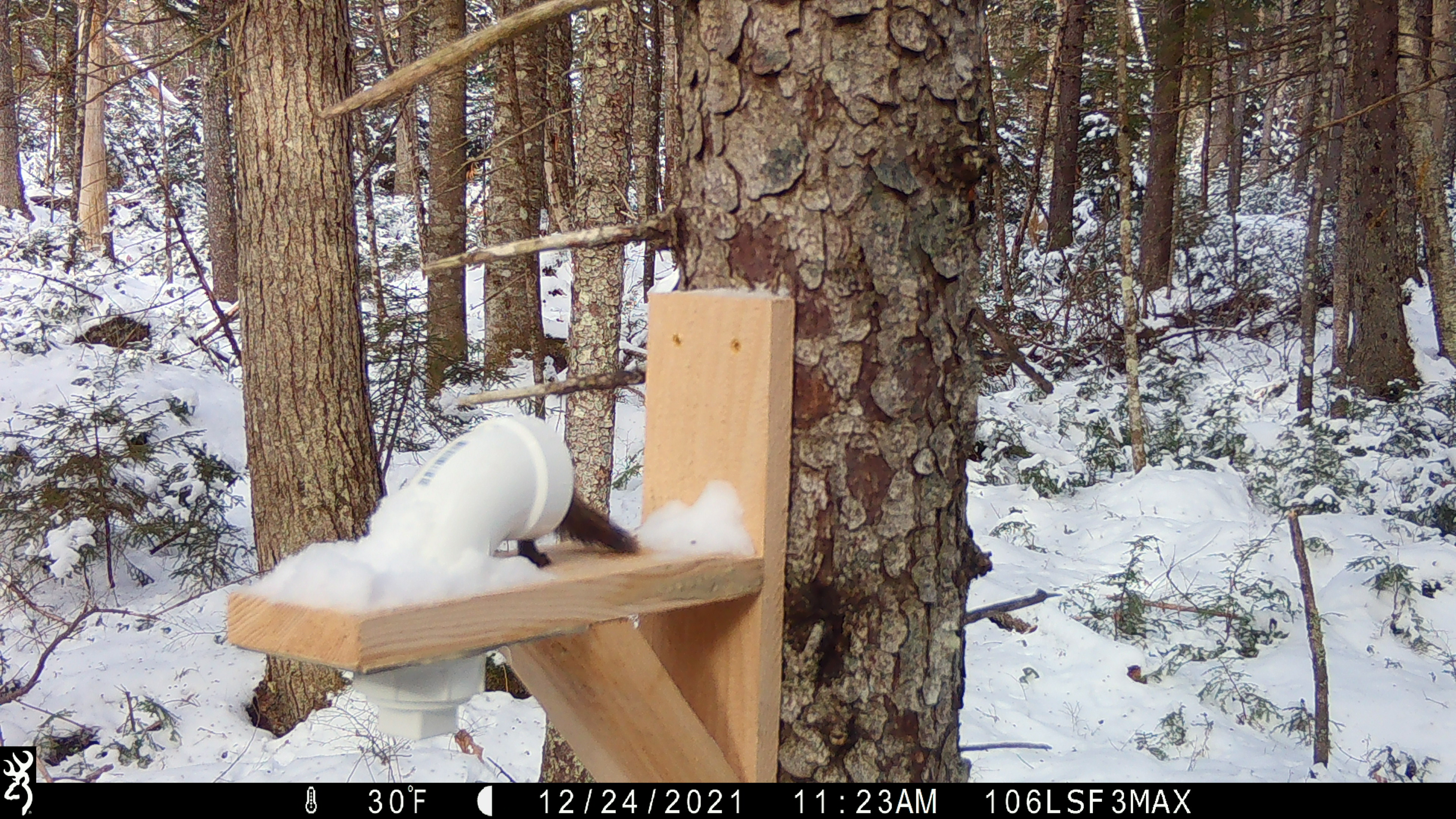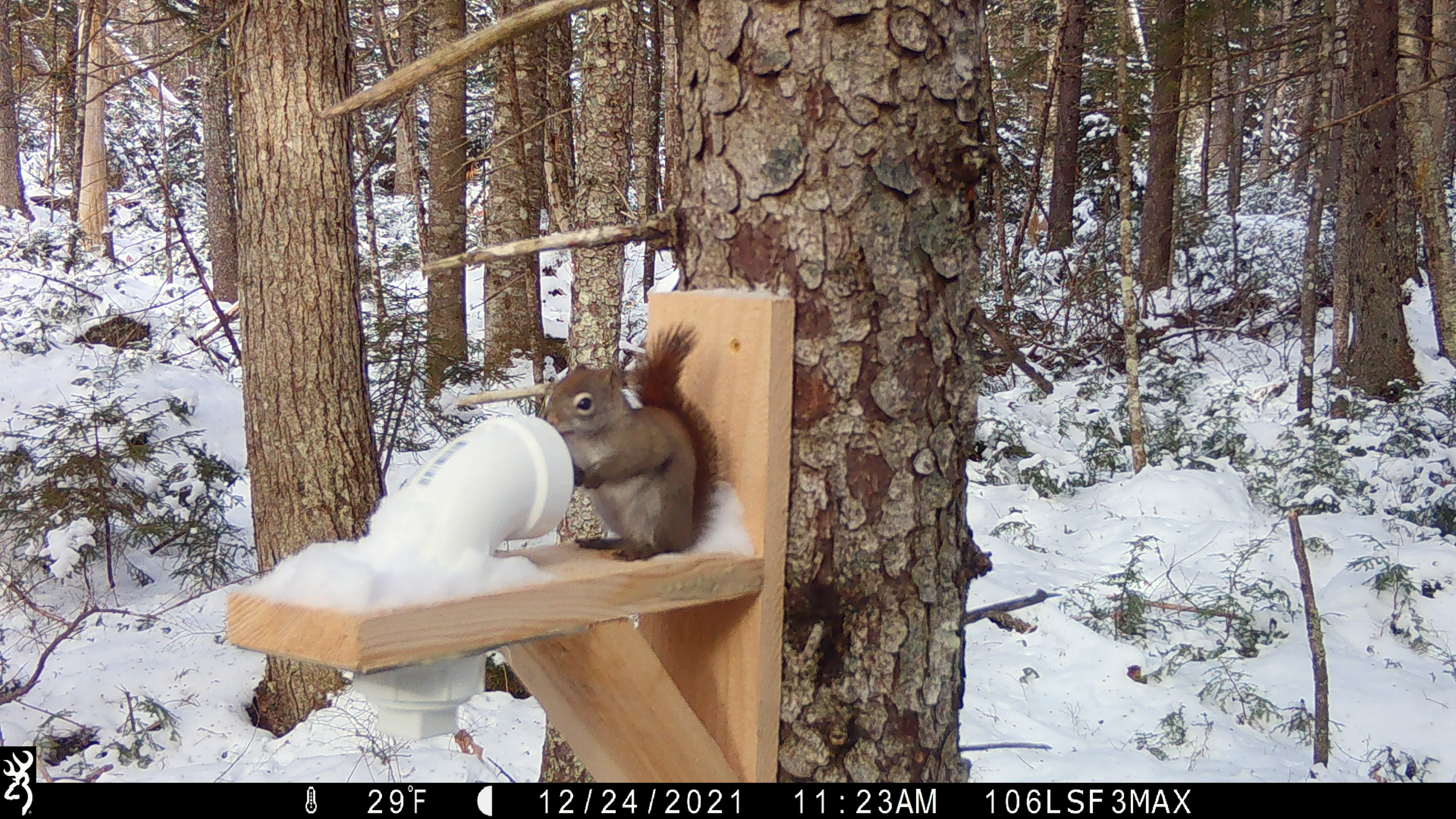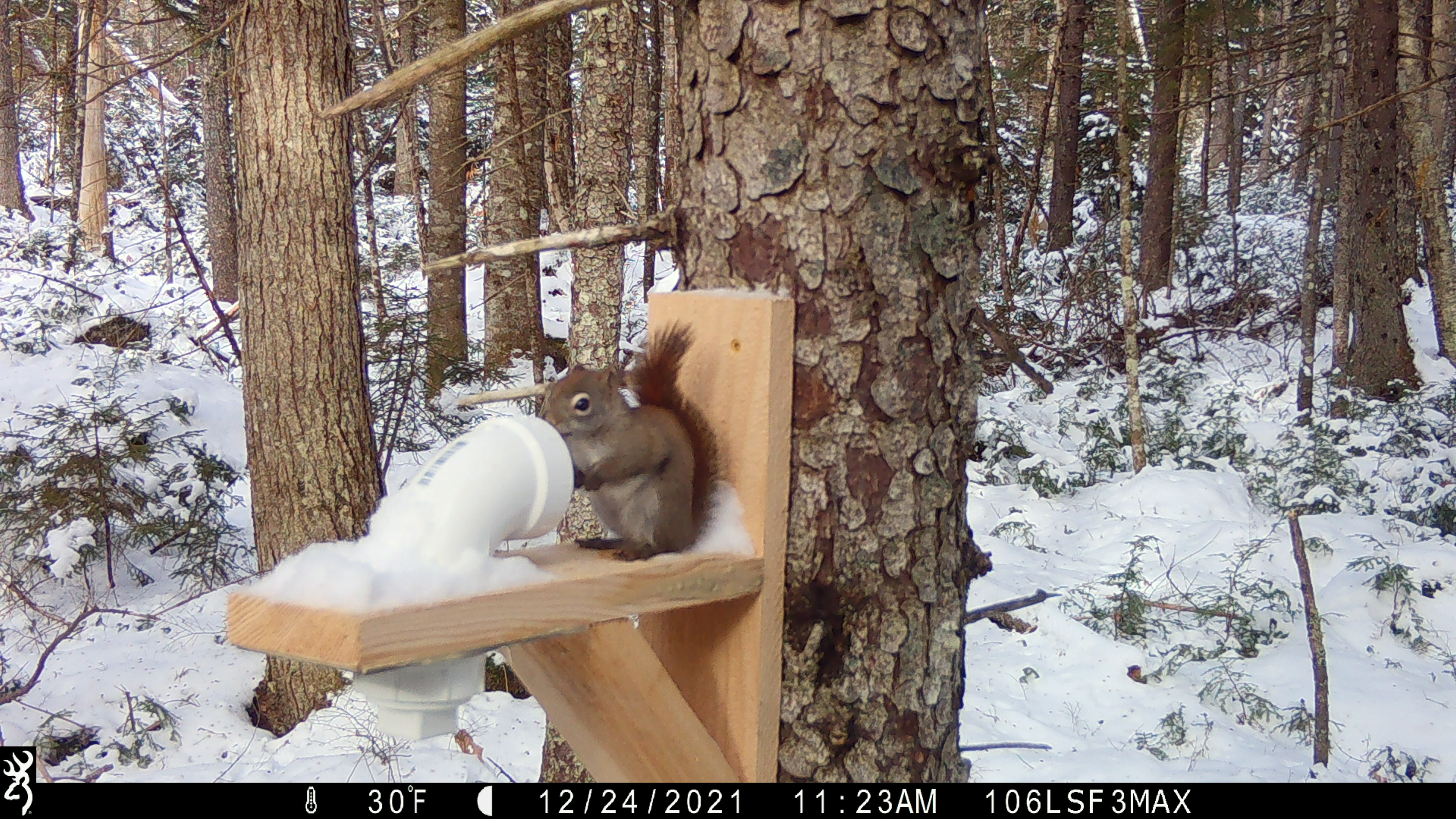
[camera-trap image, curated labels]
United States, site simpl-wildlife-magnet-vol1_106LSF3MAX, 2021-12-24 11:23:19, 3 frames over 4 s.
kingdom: Animalia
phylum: Chordata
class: Mammalia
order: Rodentia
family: Sciuridae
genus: Tamiasciurus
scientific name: Tamiasciurus hudsonicus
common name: red squirrel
Red squirrel (Tamiasciurus hudsonicus).